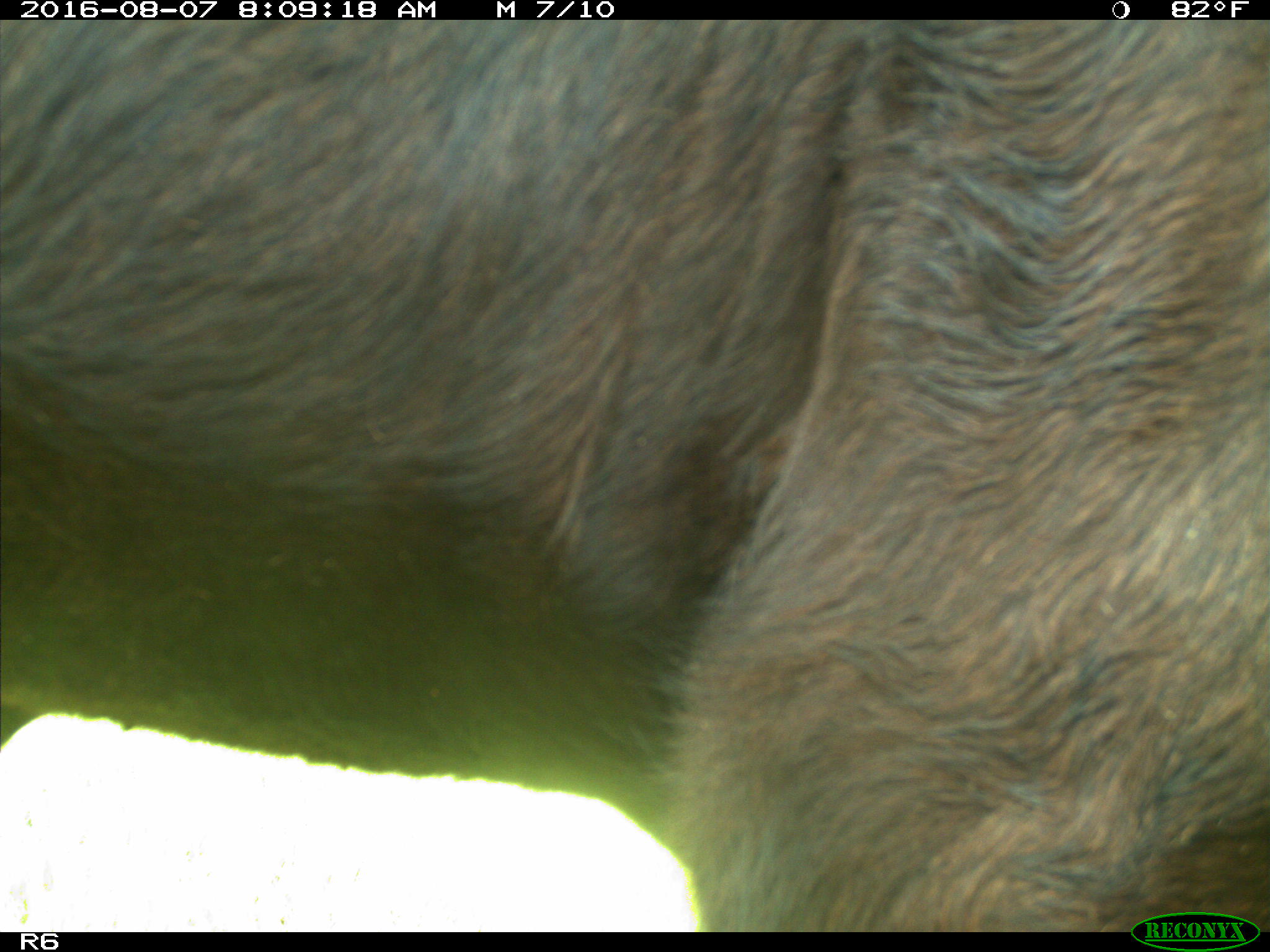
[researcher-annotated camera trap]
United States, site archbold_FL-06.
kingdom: Animalia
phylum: Chordata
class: Mammalia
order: Artiodactyla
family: Bovidae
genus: Bos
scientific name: Bos taurus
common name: domestic cow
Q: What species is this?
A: Bos taurus (domestic cow).